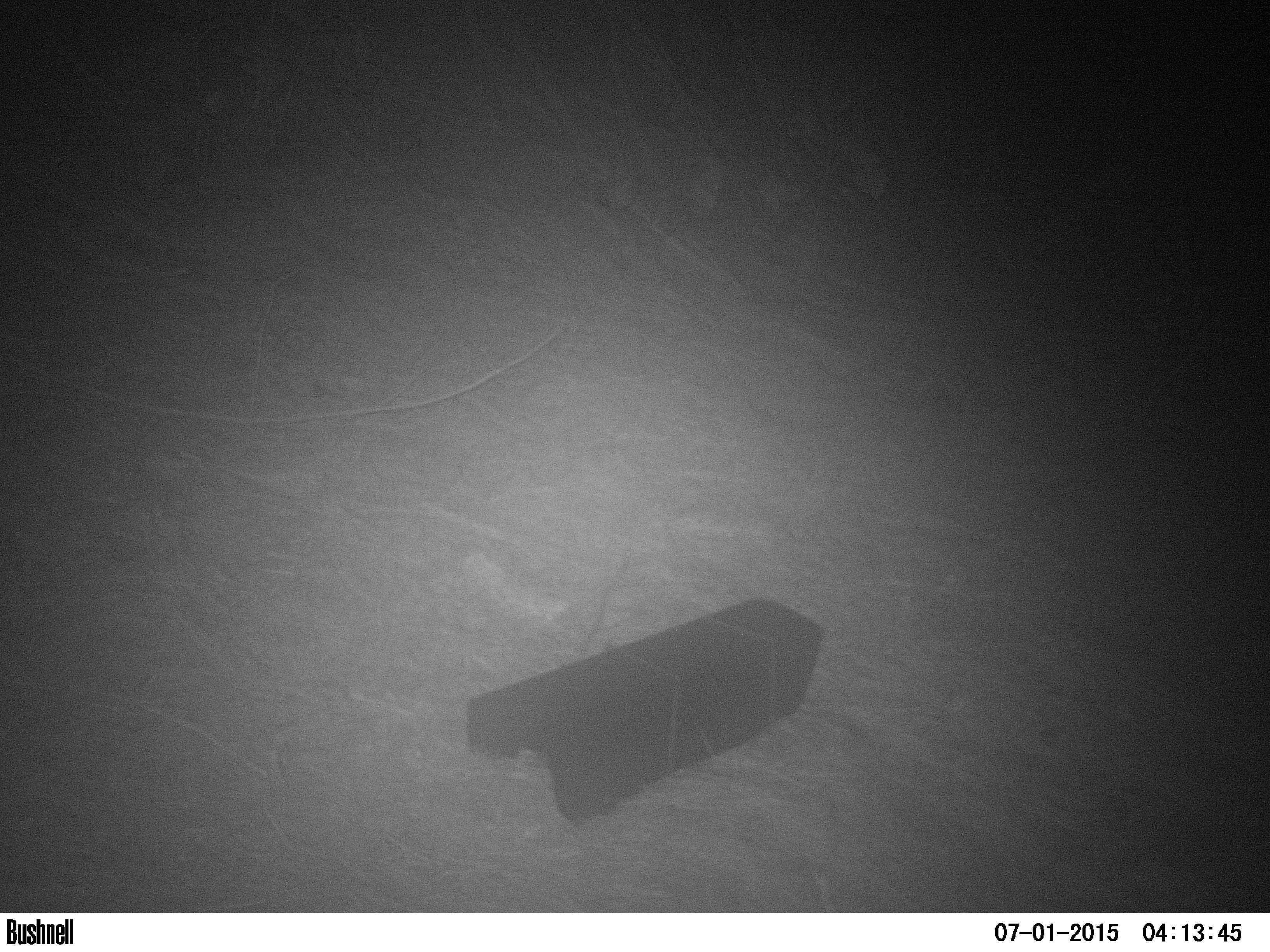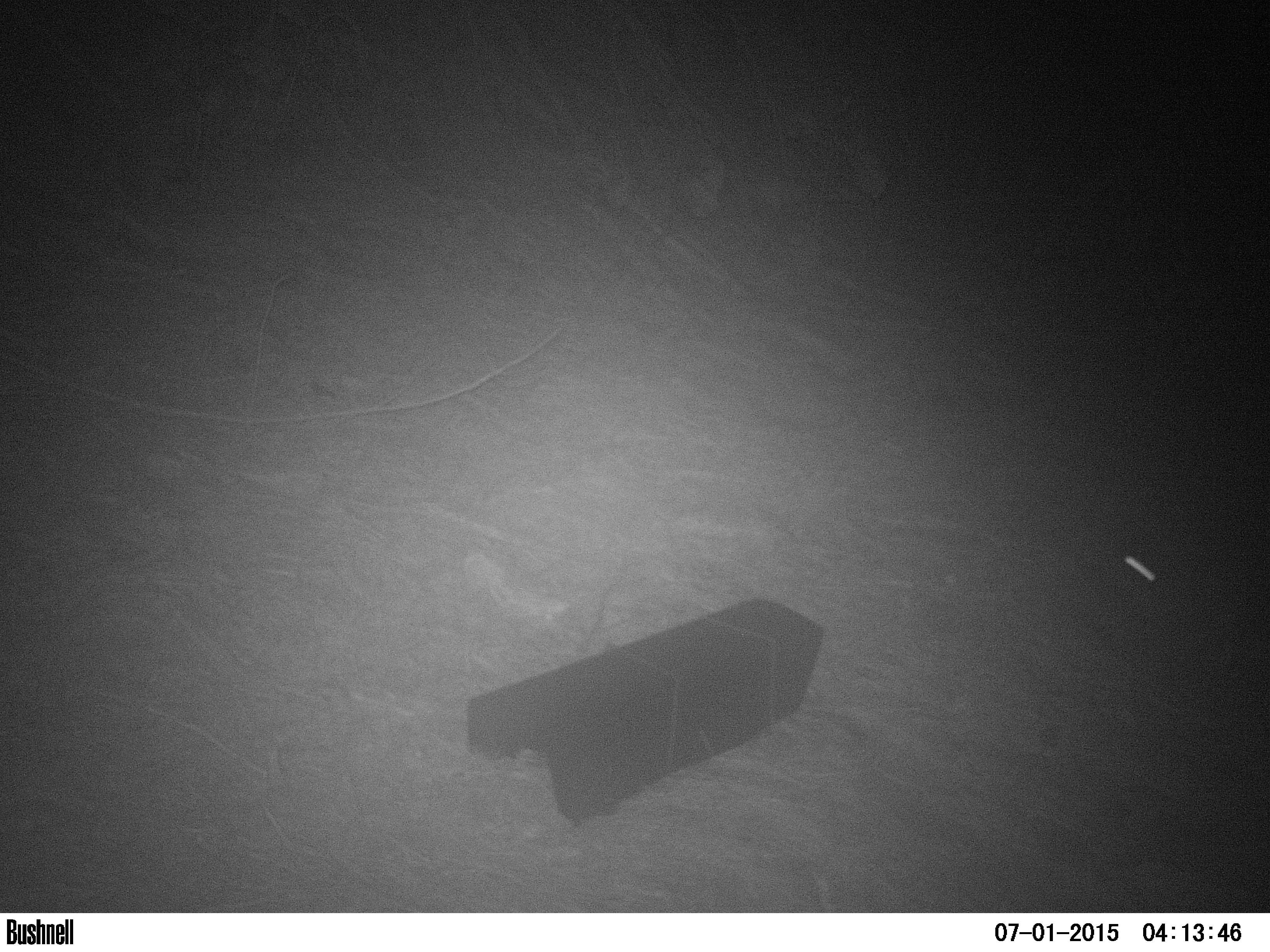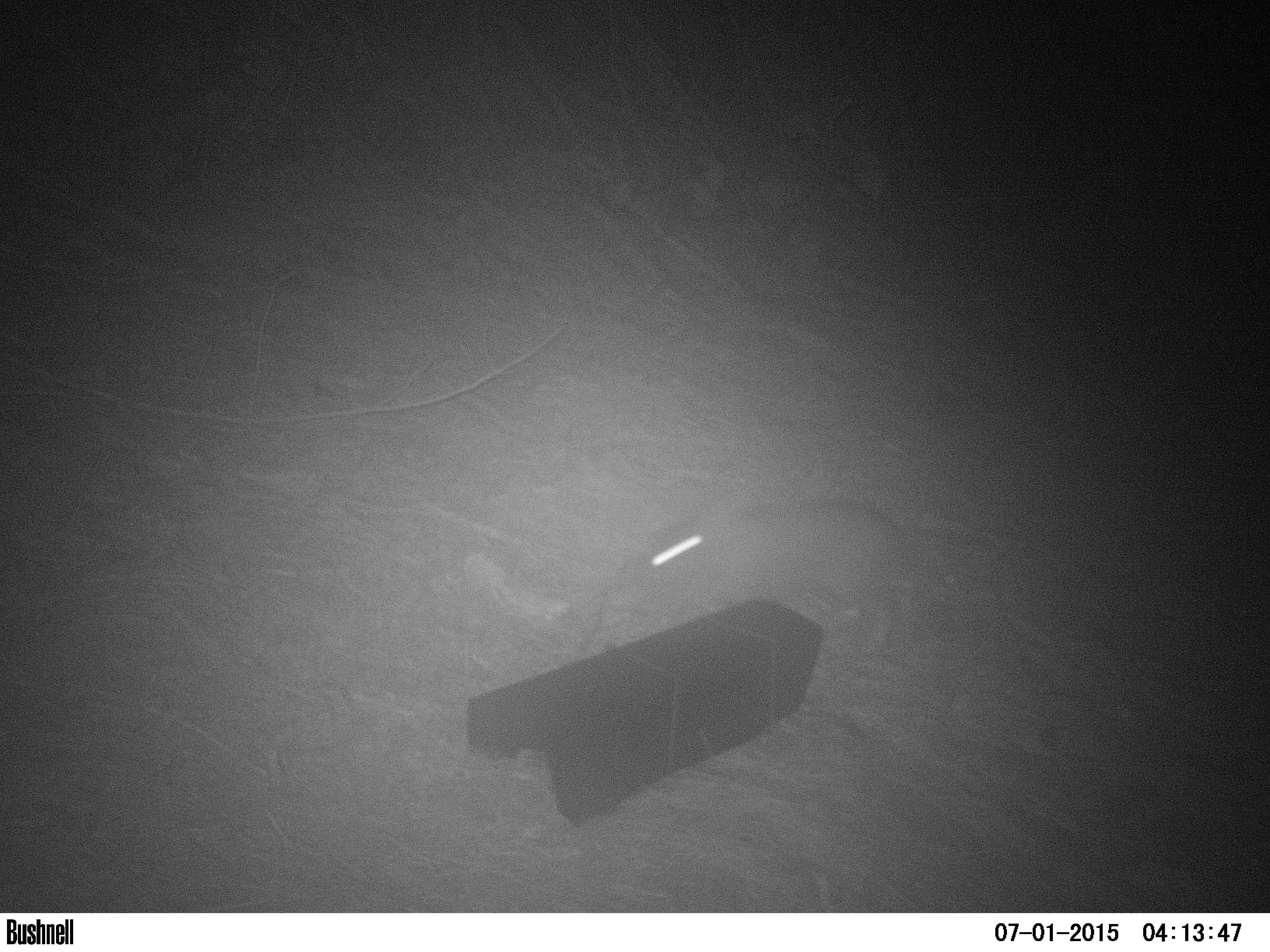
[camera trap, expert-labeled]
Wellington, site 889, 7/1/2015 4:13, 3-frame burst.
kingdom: Animalia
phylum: Chordata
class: Mammalia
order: Lagomorpha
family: Leporidae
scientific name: Leporidae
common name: rabbit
Rabbit (Leporidae).